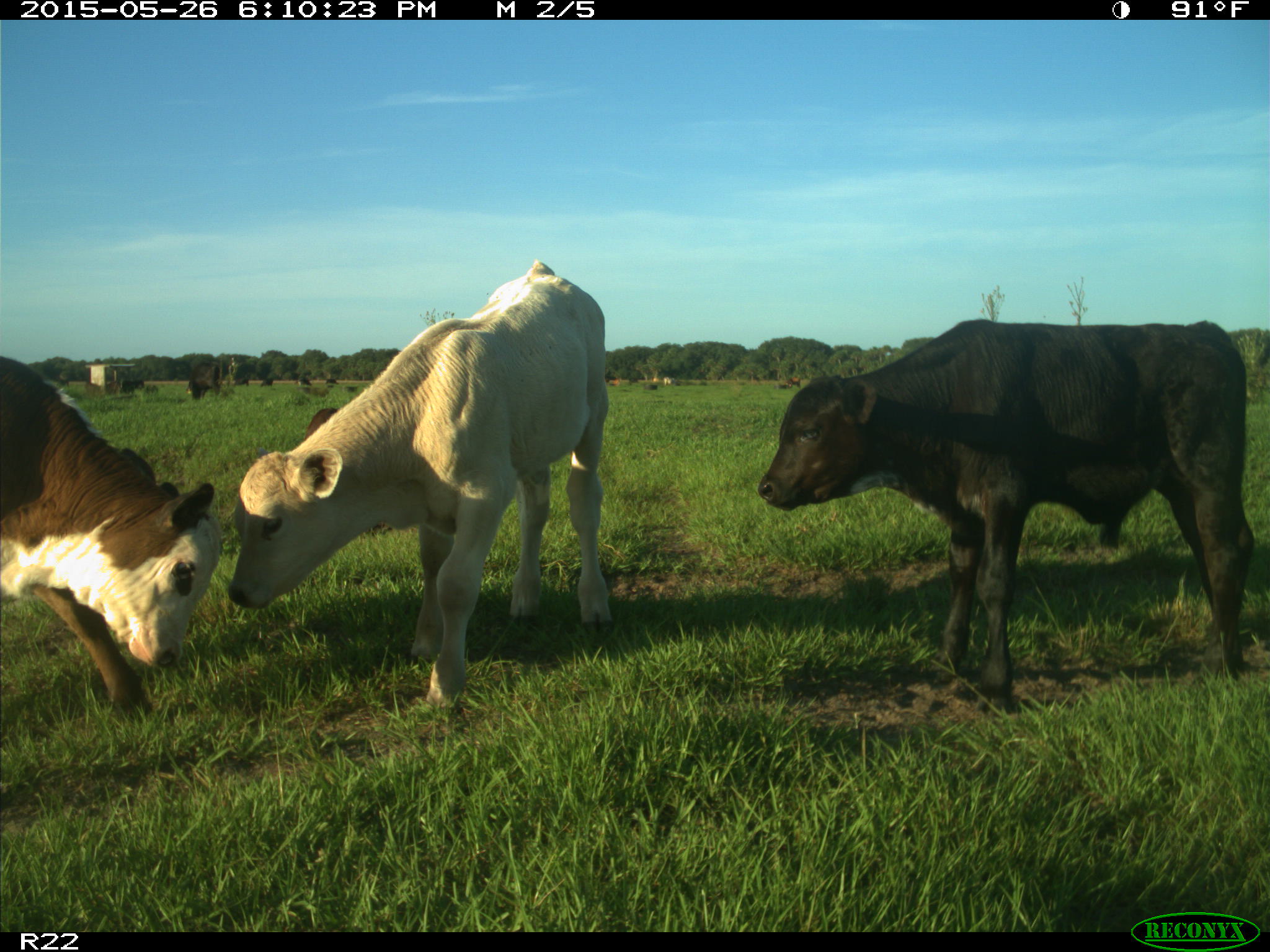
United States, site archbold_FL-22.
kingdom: Animalia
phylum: Chordata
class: Mammalia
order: Artiodactyla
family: Bovidae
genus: Bos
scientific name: Bos taurus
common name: domestic cow